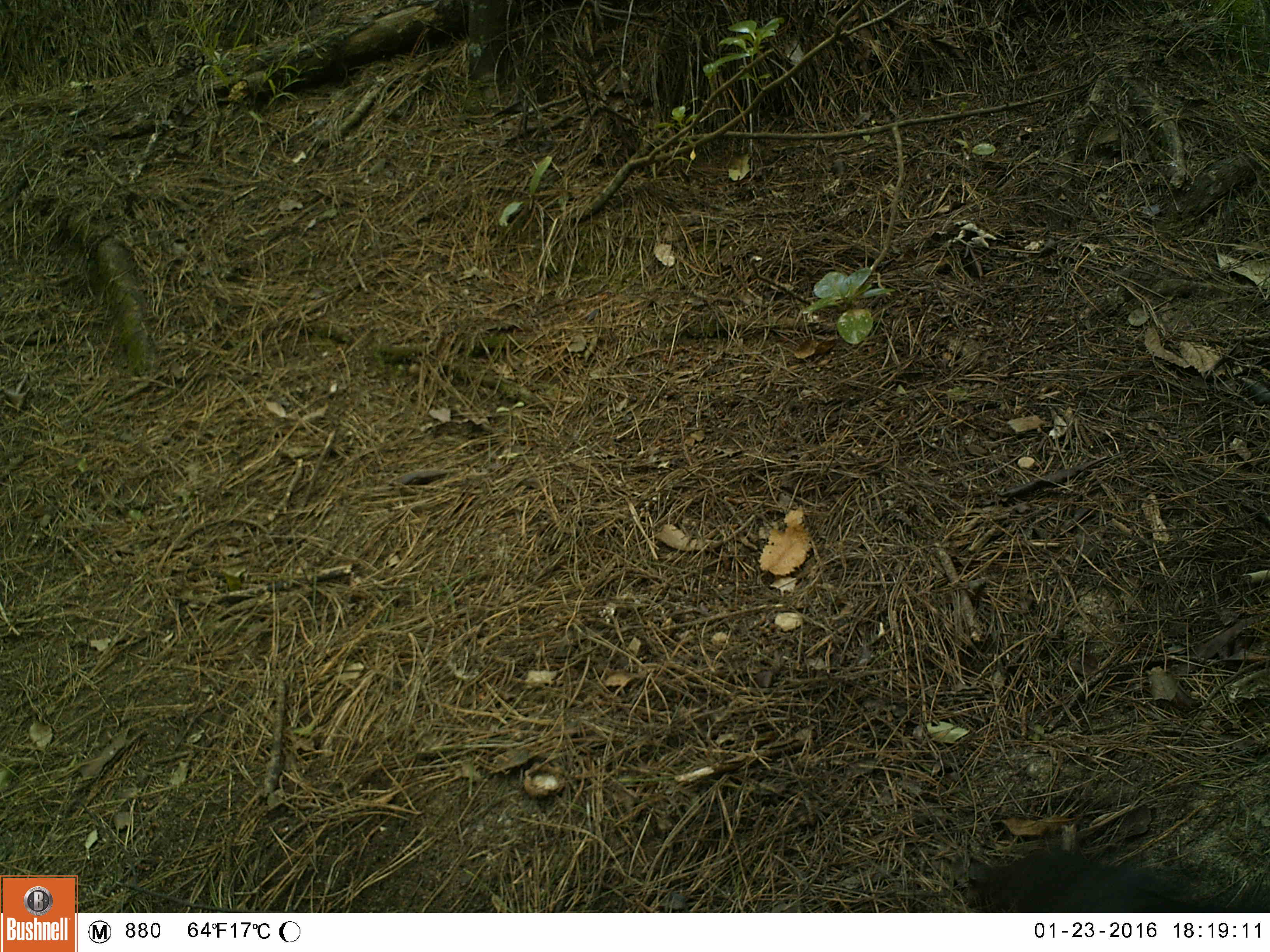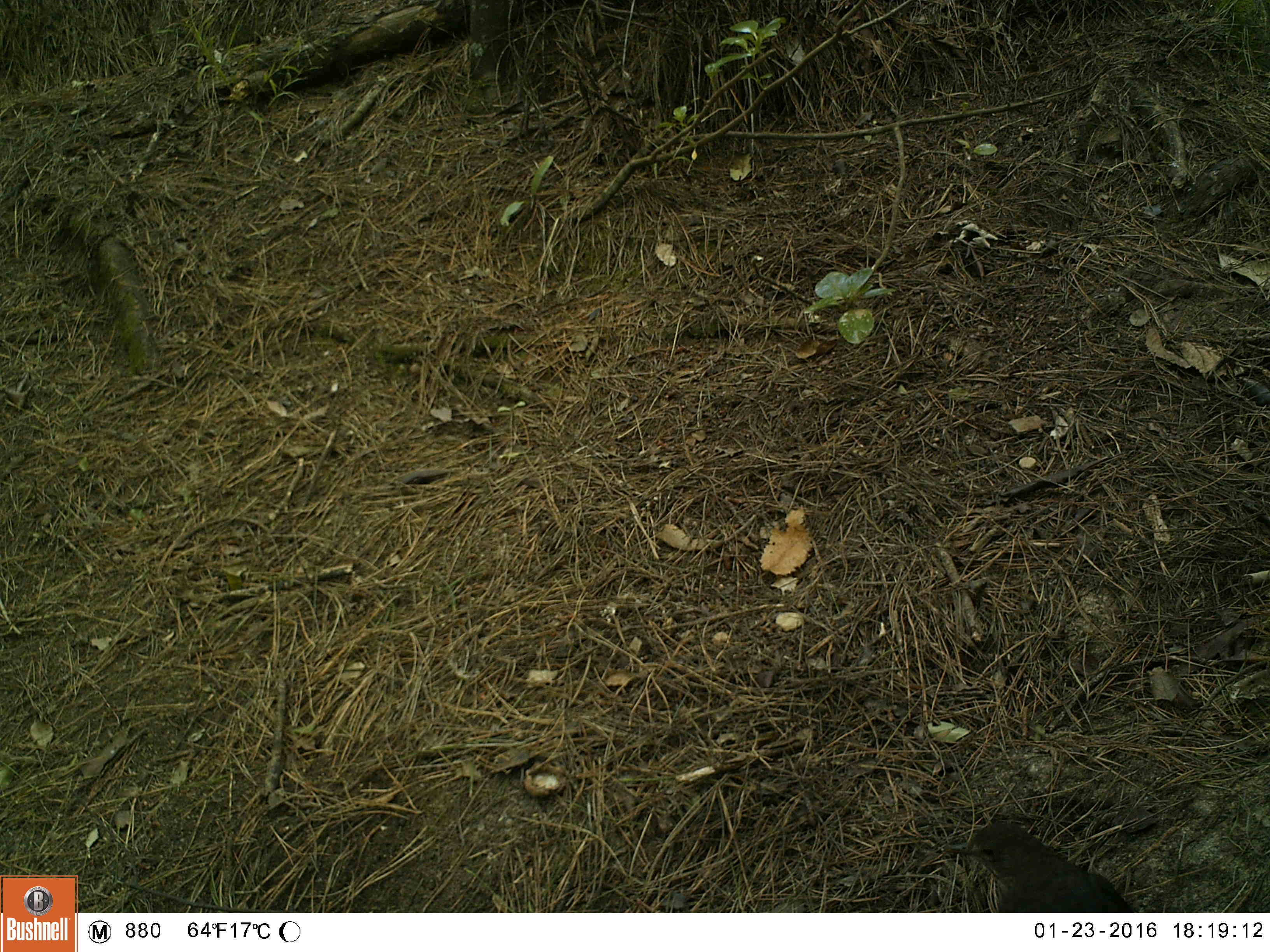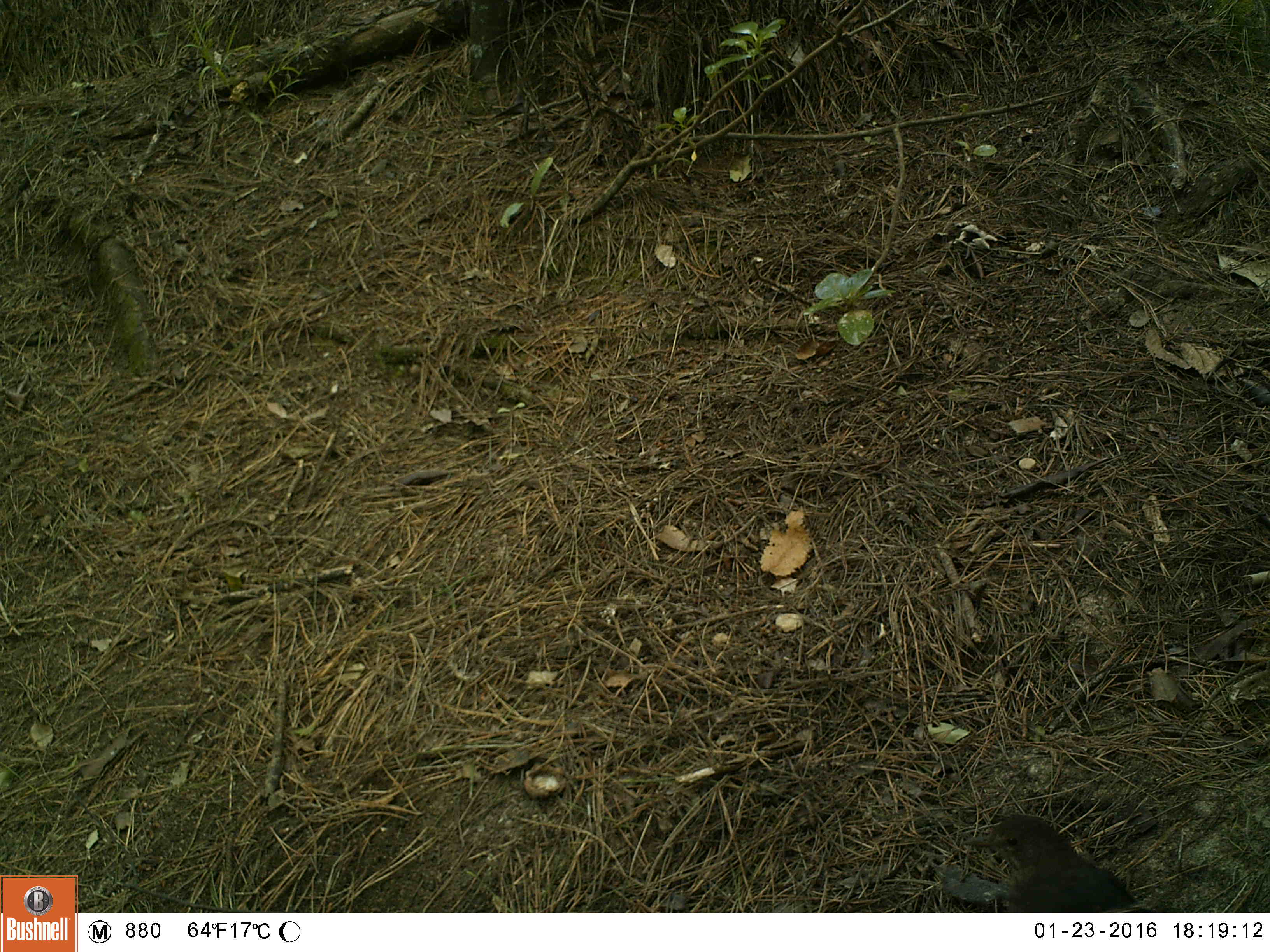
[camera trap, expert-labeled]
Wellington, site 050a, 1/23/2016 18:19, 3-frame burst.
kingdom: Animalia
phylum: Chordata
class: Aves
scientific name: Aves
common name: bird